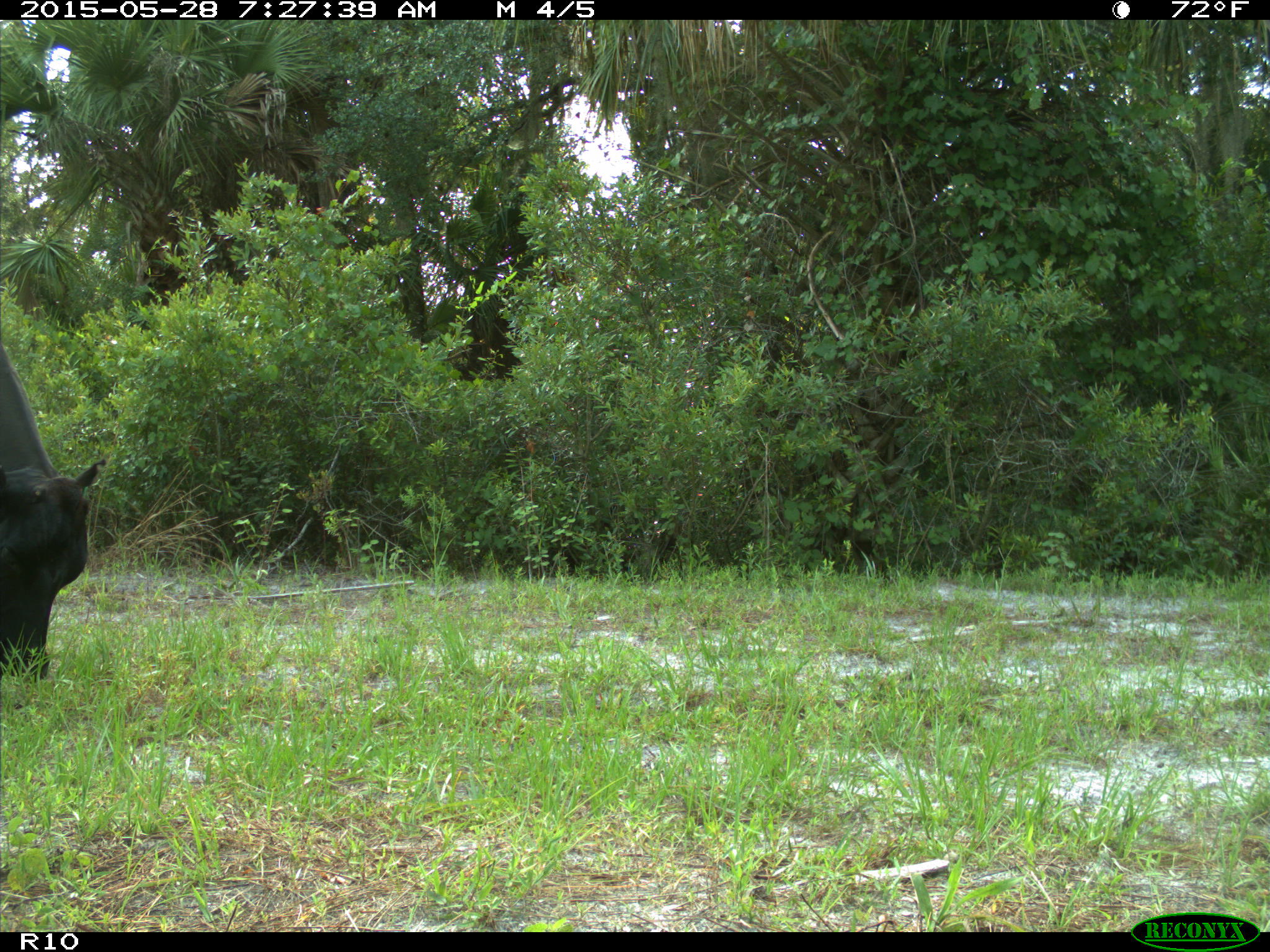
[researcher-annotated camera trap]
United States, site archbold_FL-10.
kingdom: Animalia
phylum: Chordata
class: Mammalia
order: Artiodactyla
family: Bovidae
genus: Bos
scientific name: Bos taurus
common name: domestic cow